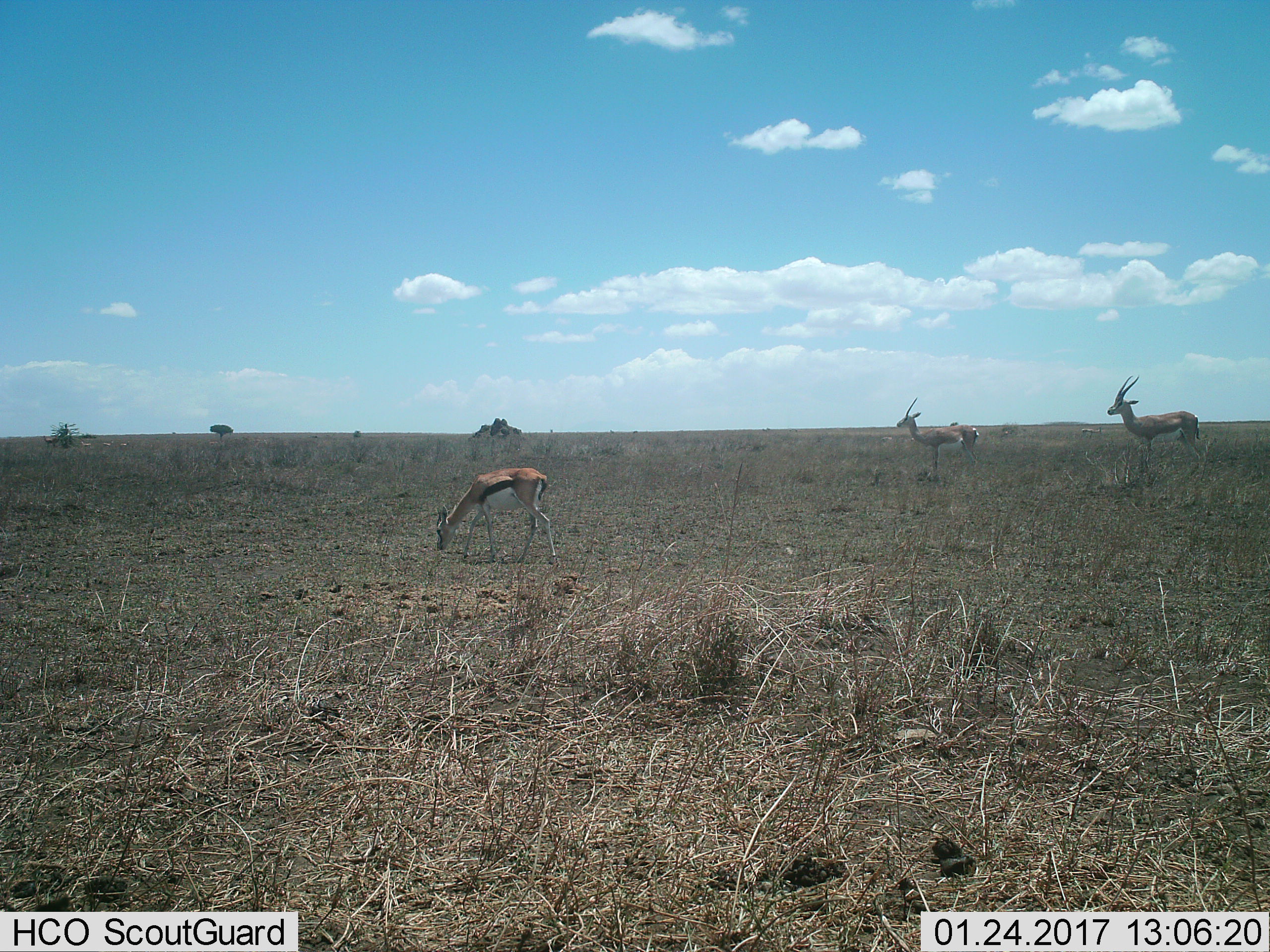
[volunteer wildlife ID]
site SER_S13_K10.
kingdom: Animalia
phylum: Chordata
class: Mammalia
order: Artiodactyla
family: Bovidae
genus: Eudorcas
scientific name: Eudorcas thomsonii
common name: thomson's gazelle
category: gazellethomsons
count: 3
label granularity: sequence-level